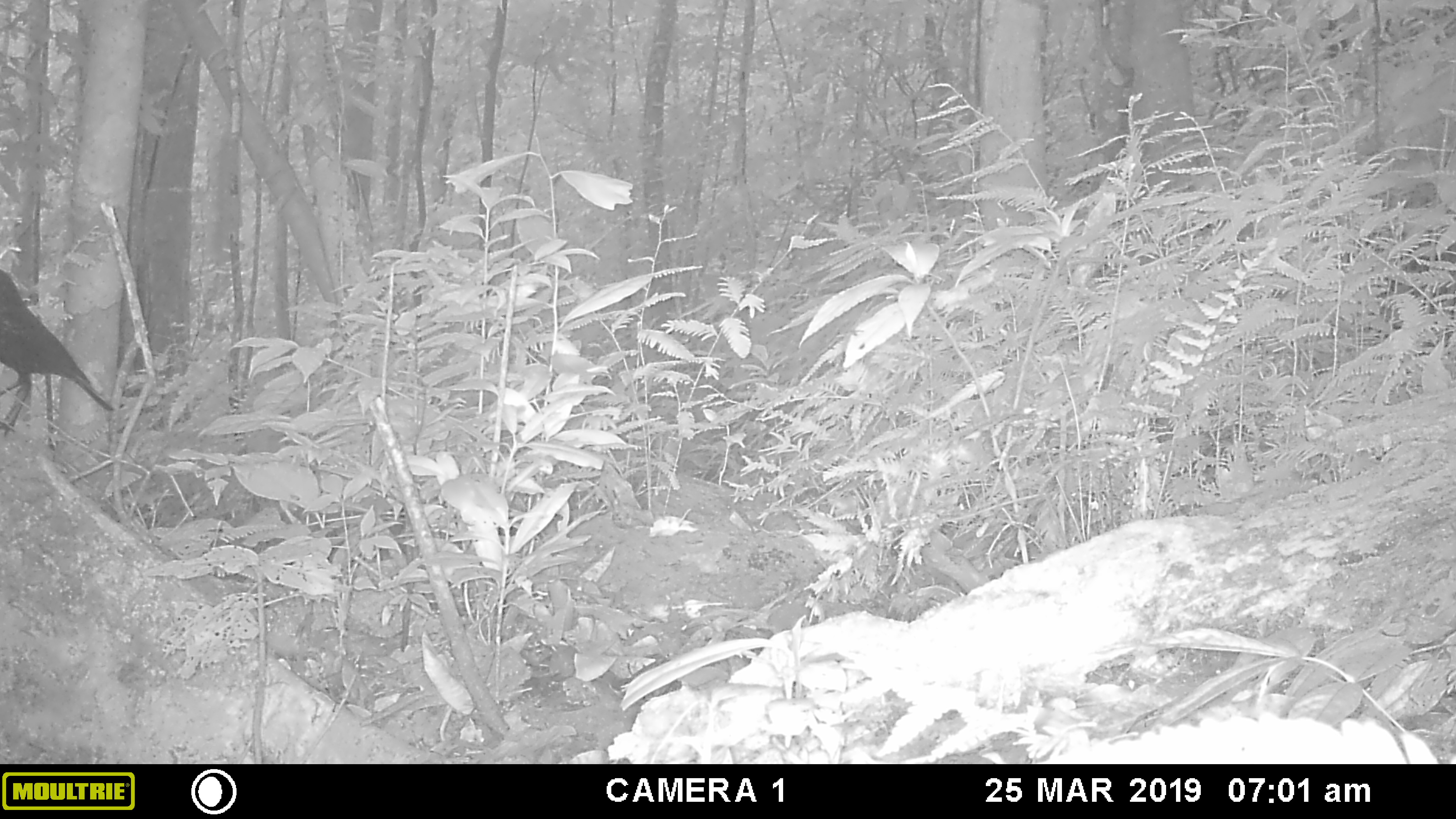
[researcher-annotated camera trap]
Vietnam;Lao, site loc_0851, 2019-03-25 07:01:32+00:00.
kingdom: Animalia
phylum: Chordata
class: Aves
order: Passeriformes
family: Muscicapidae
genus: Myophonus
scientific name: Myophonus caeruleus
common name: blue whistling thrush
Blue whistling thrush (Myophonus caeruleus). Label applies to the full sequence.